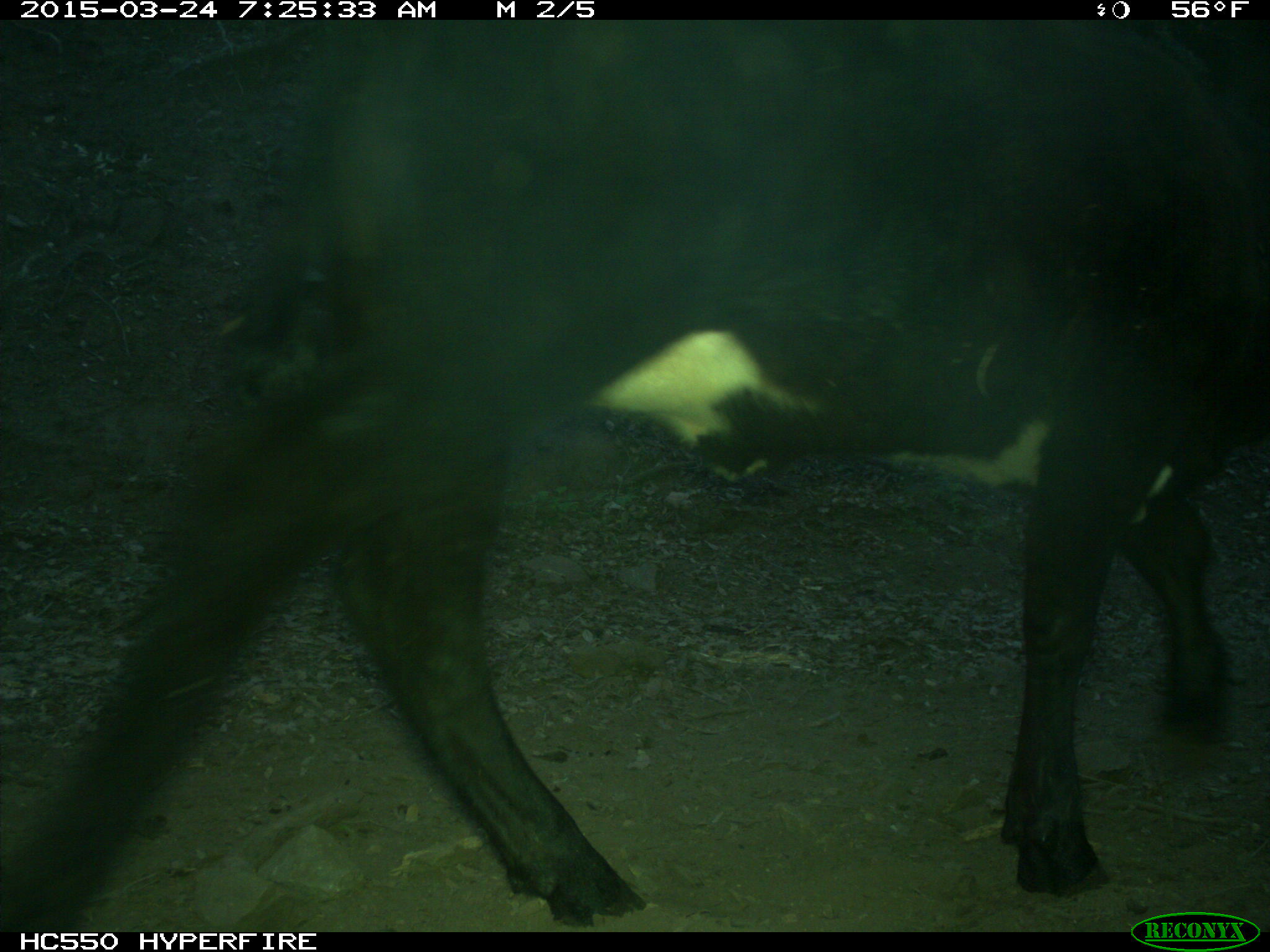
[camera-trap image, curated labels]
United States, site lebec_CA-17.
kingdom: Animalia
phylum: Chordata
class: Mammalia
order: Artiodactyla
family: Bovidae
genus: Bos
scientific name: Bos taurus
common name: domestic cow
Bos taurus (domestic cow).